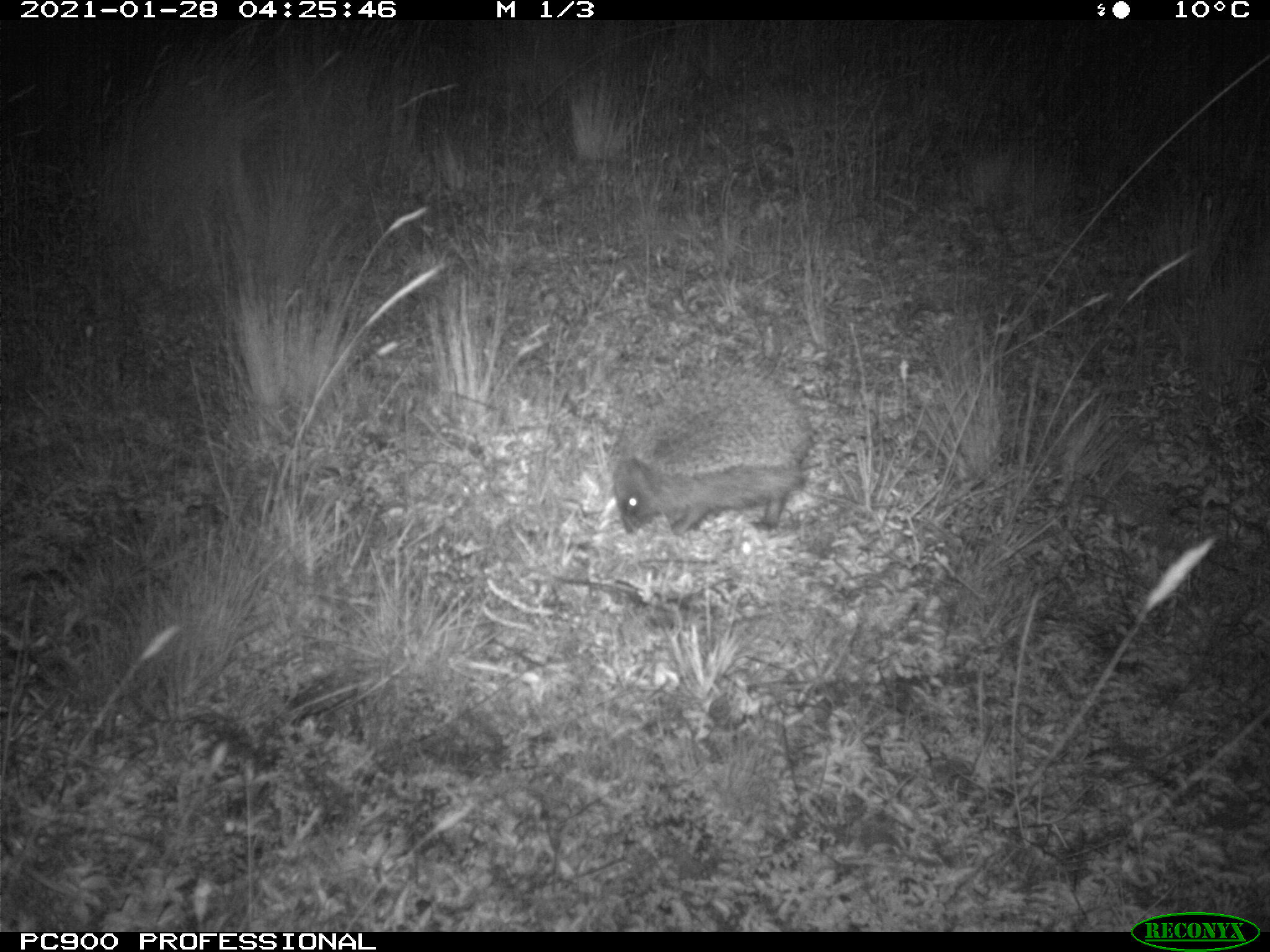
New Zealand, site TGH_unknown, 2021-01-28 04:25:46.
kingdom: Animalia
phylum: Chordata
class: Mammalia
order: Eulipotyphla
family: Erinaceidae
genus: Erinaceus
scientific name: Erinaceus europaeus europaeus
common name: european hedgehog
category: hedgehog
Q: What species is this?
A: Hedgehog (european hedgehog) (Erinaceus europaeus europaeus).